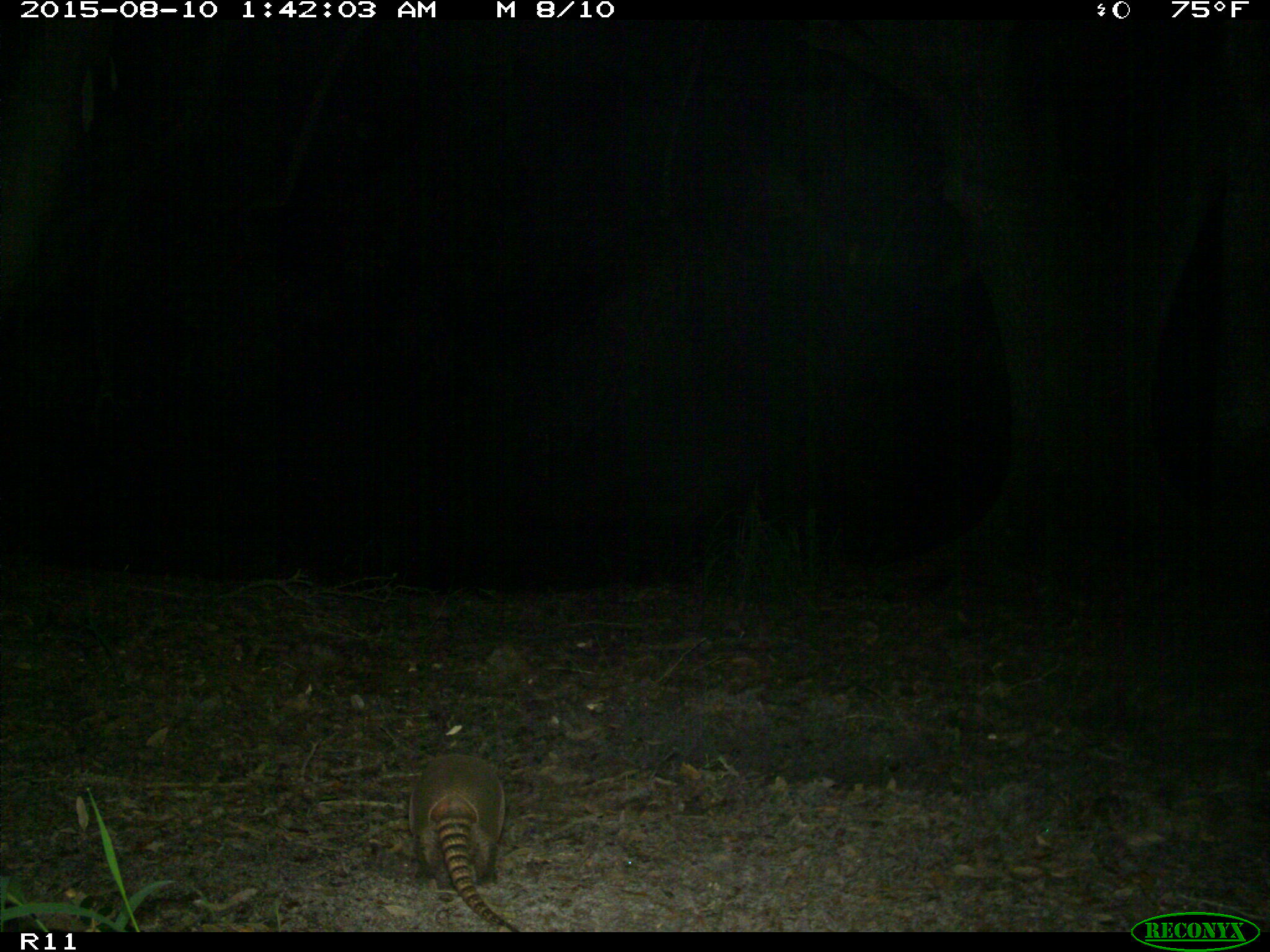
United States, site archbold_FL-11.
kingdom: Animalia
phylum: Chordata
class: Mammalia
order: Cingulata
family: Dasypodidae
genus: Dasypus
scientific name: Dasypus novemcinctus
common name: nine-banded armadillo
Dasypus novemcinctus (nine-banded armadillo).